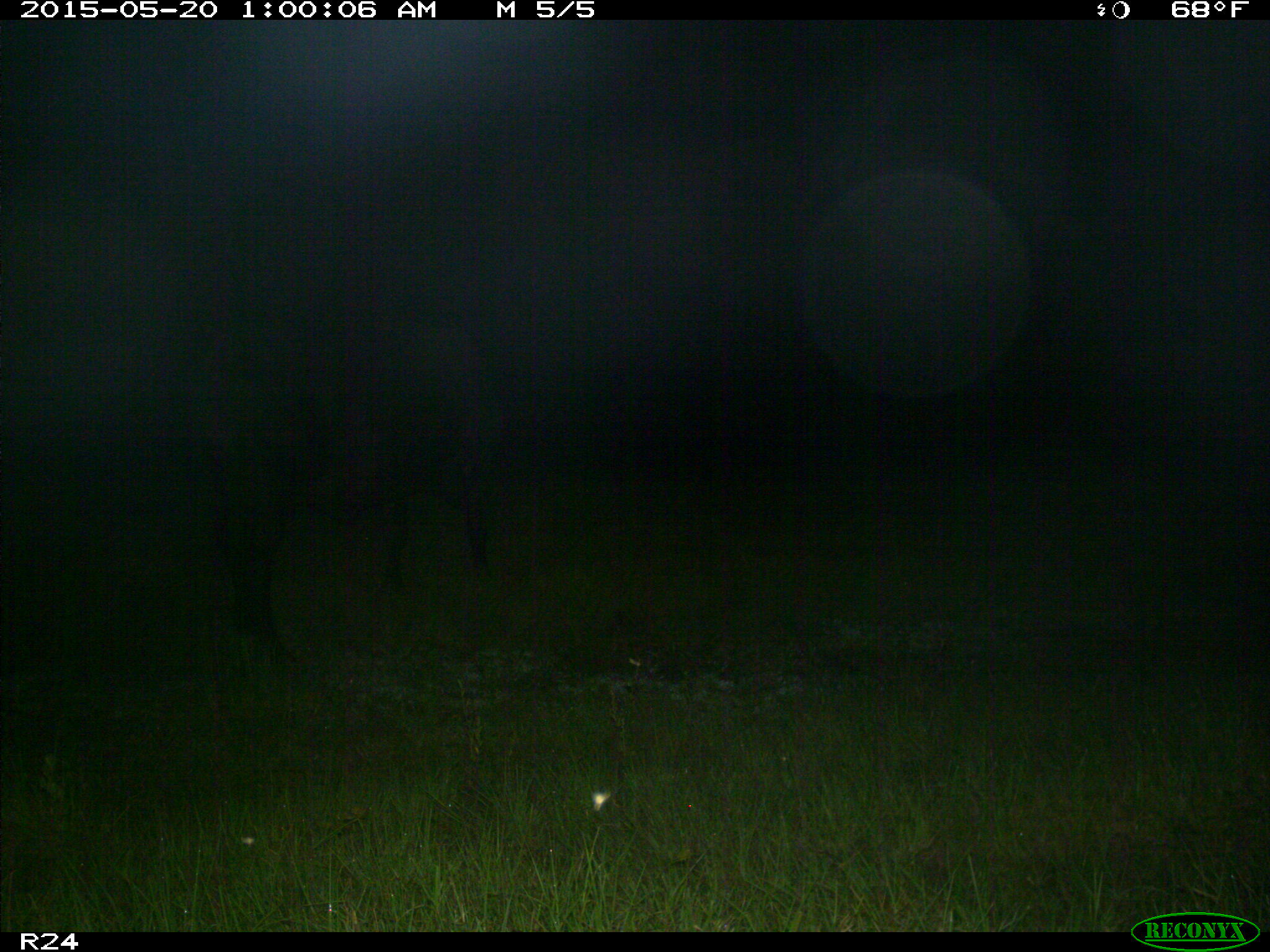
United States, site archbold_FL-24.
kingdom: Animalia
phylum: Chordata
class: Mammalia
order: Artiodactyla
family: Bovidae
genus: Bos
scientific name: Bos taurus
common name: domestic cow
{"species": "Bos taurus (domestic cow)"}